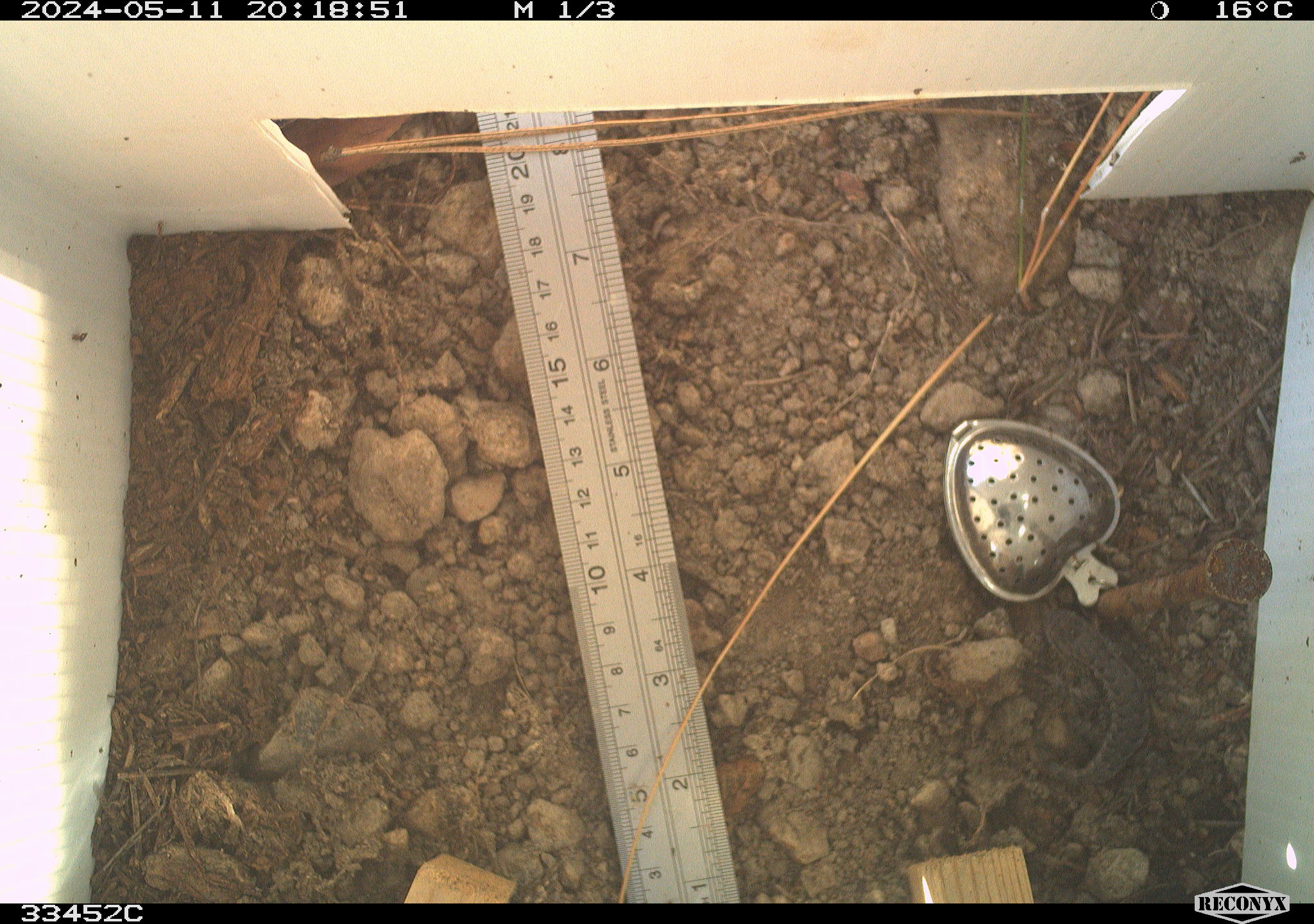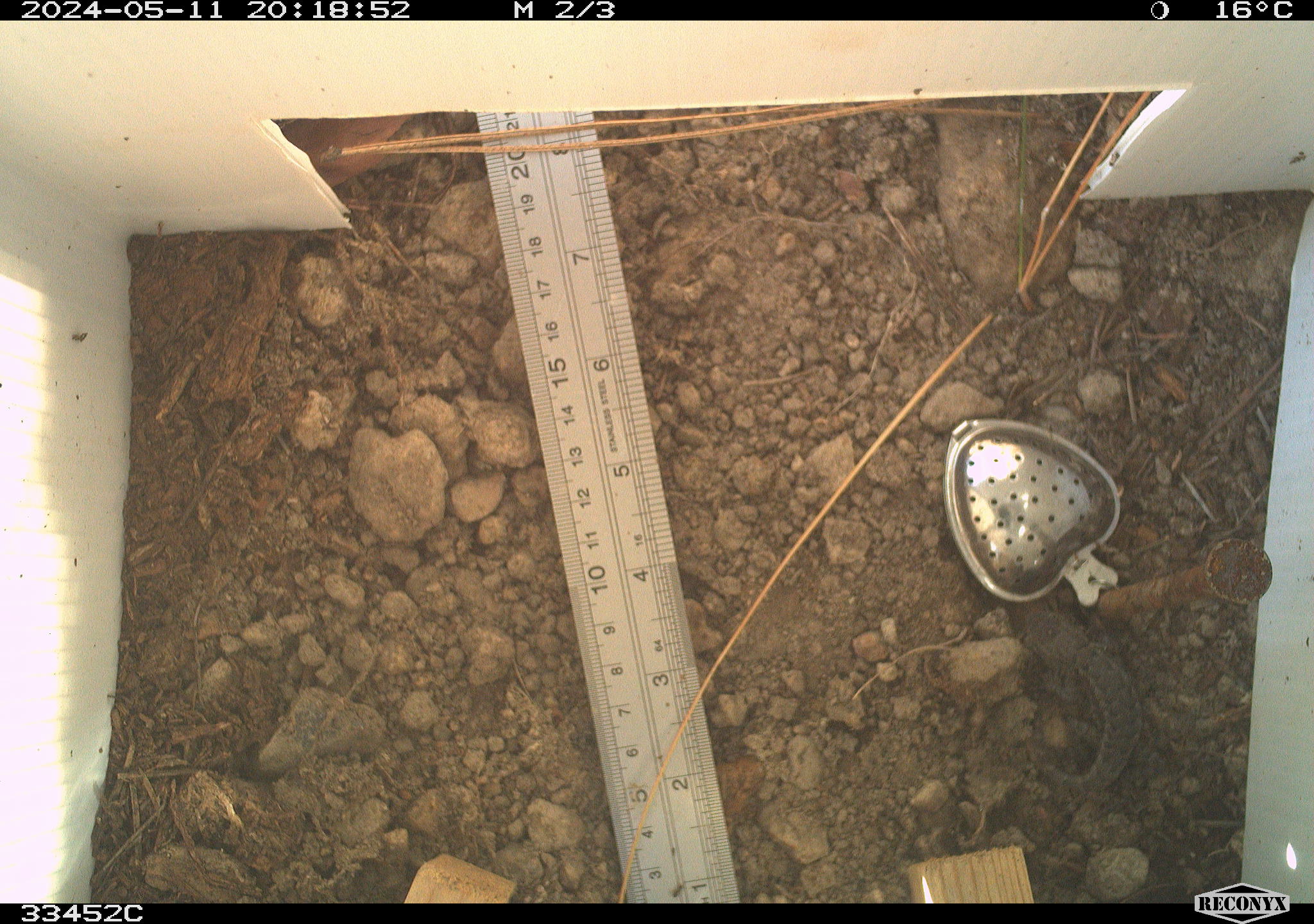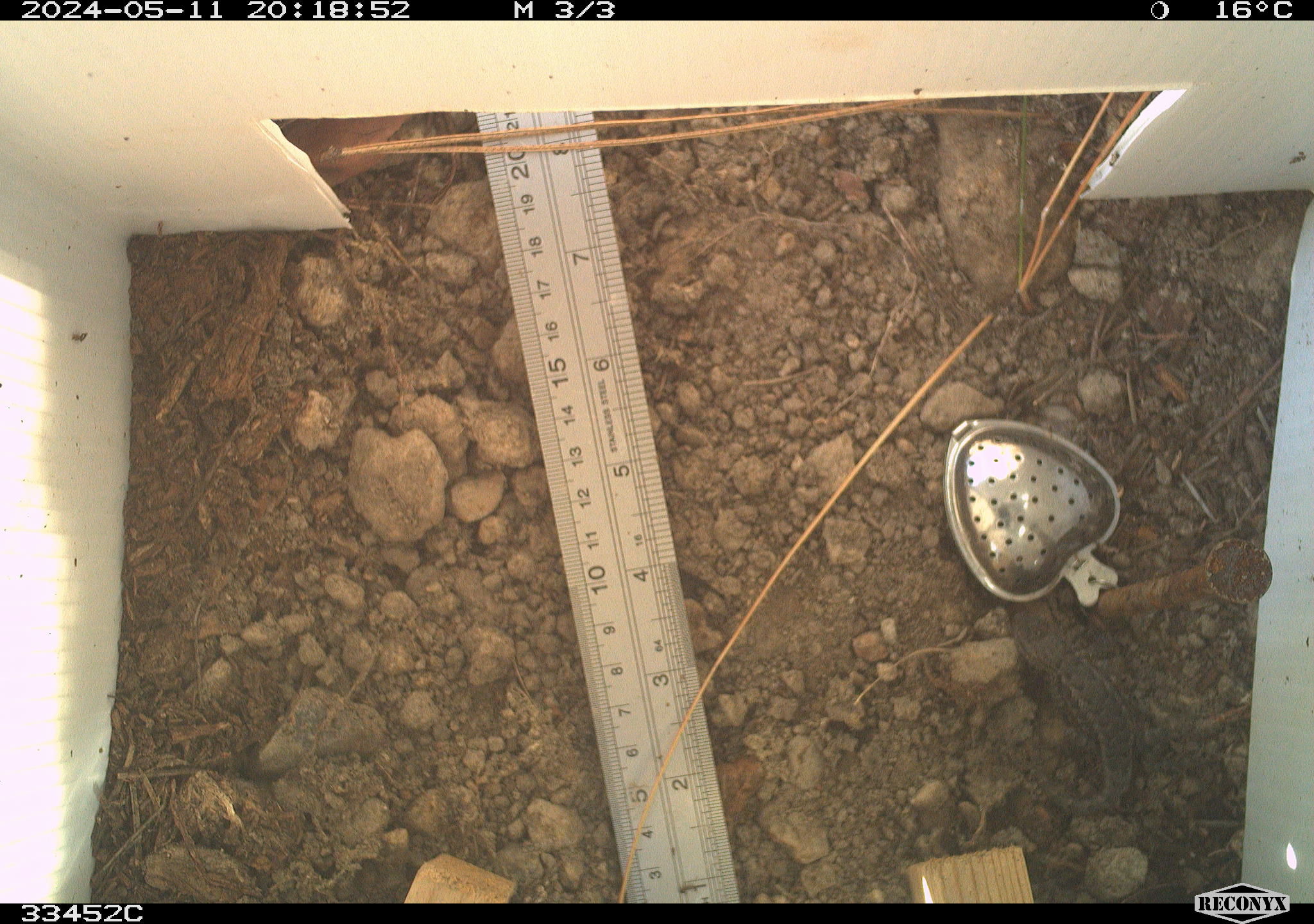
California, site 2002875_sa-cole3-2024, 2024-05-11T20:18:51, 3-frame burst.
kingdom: Animalia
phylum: Chordata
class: Reptilia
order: Squamata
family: Phrynosomatidae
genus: Sceloporus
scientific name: Sceloporus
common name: spiny lizards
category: sceloporus species